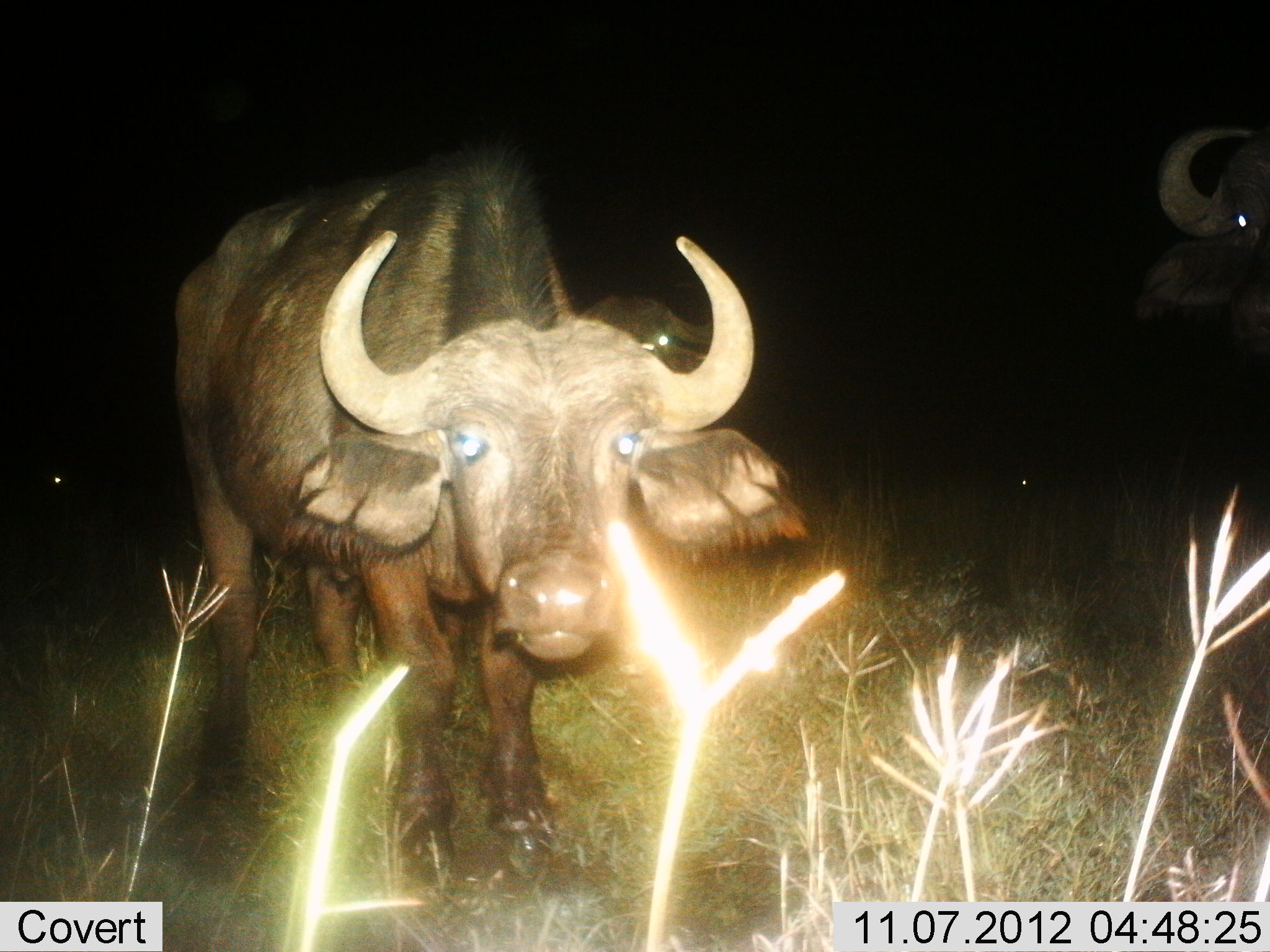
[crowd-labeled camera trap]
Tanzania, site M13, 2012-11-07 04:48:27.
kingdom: Animalia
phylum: Chordata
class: Mammalia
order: Artiodactyla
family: Bovidae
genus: Syncerus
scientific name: Syncerus caffer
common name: cape buffalo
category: buffalo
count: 3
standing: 91%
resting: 0%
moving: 9%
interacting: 9%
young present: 0%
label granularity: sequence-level